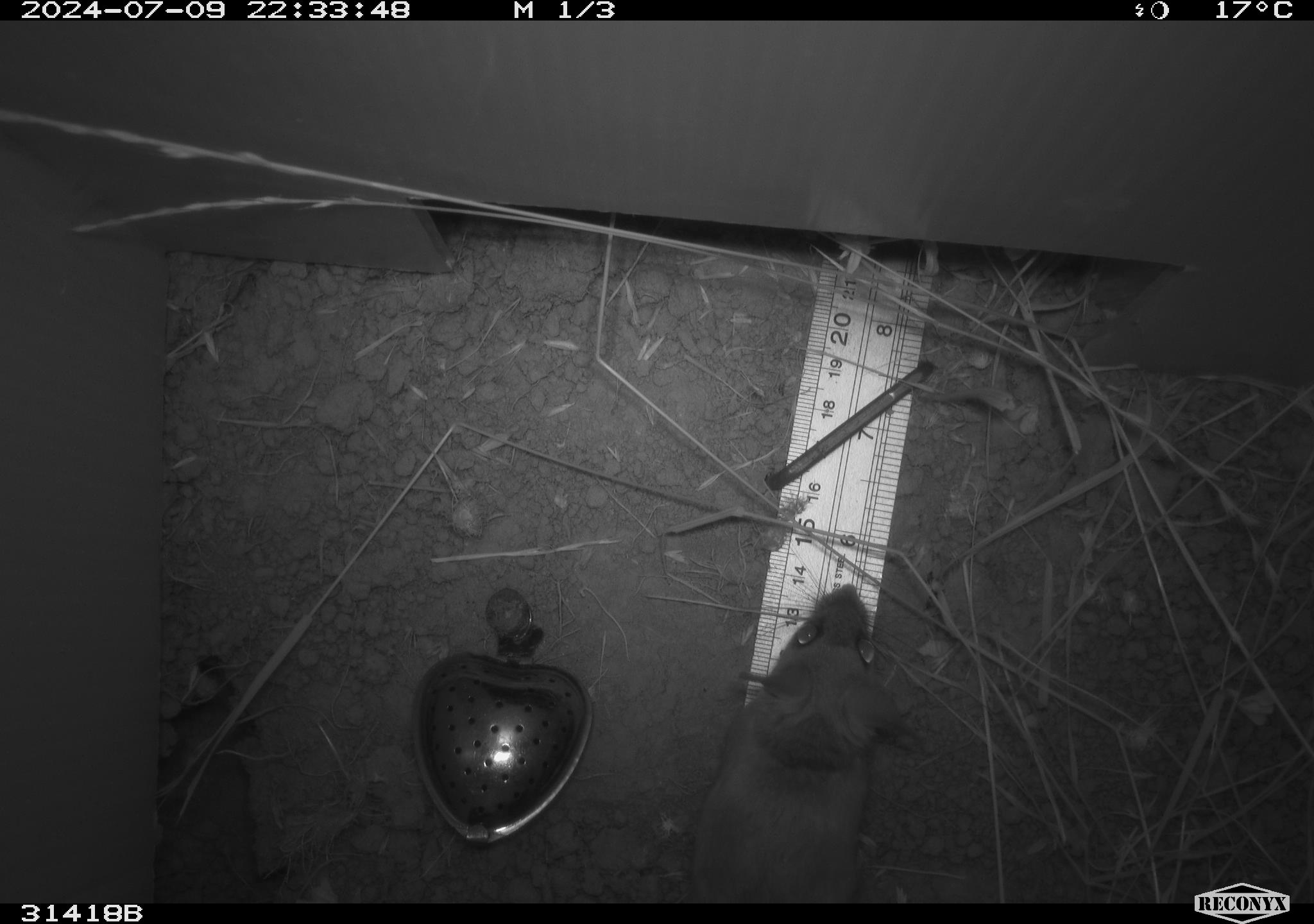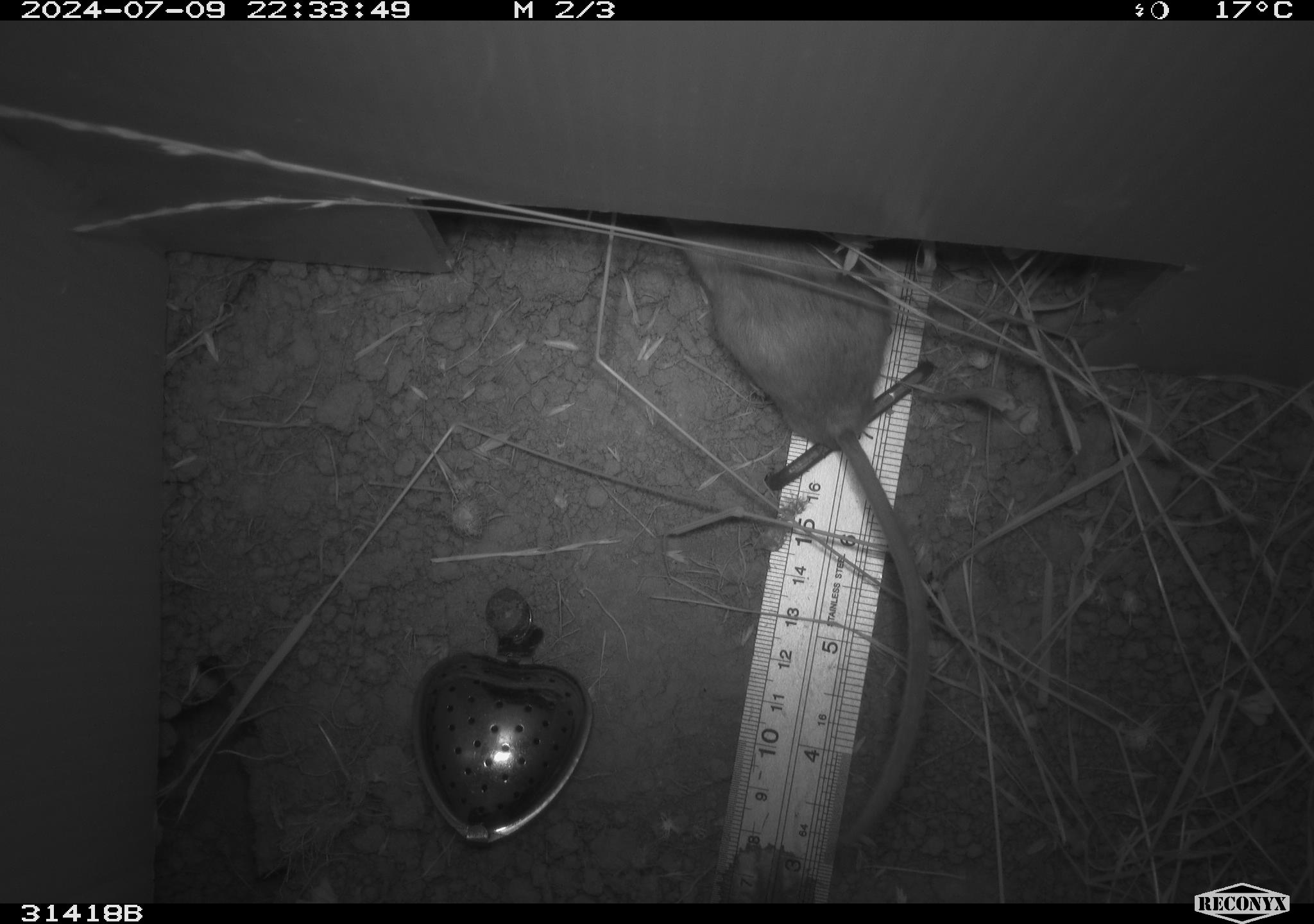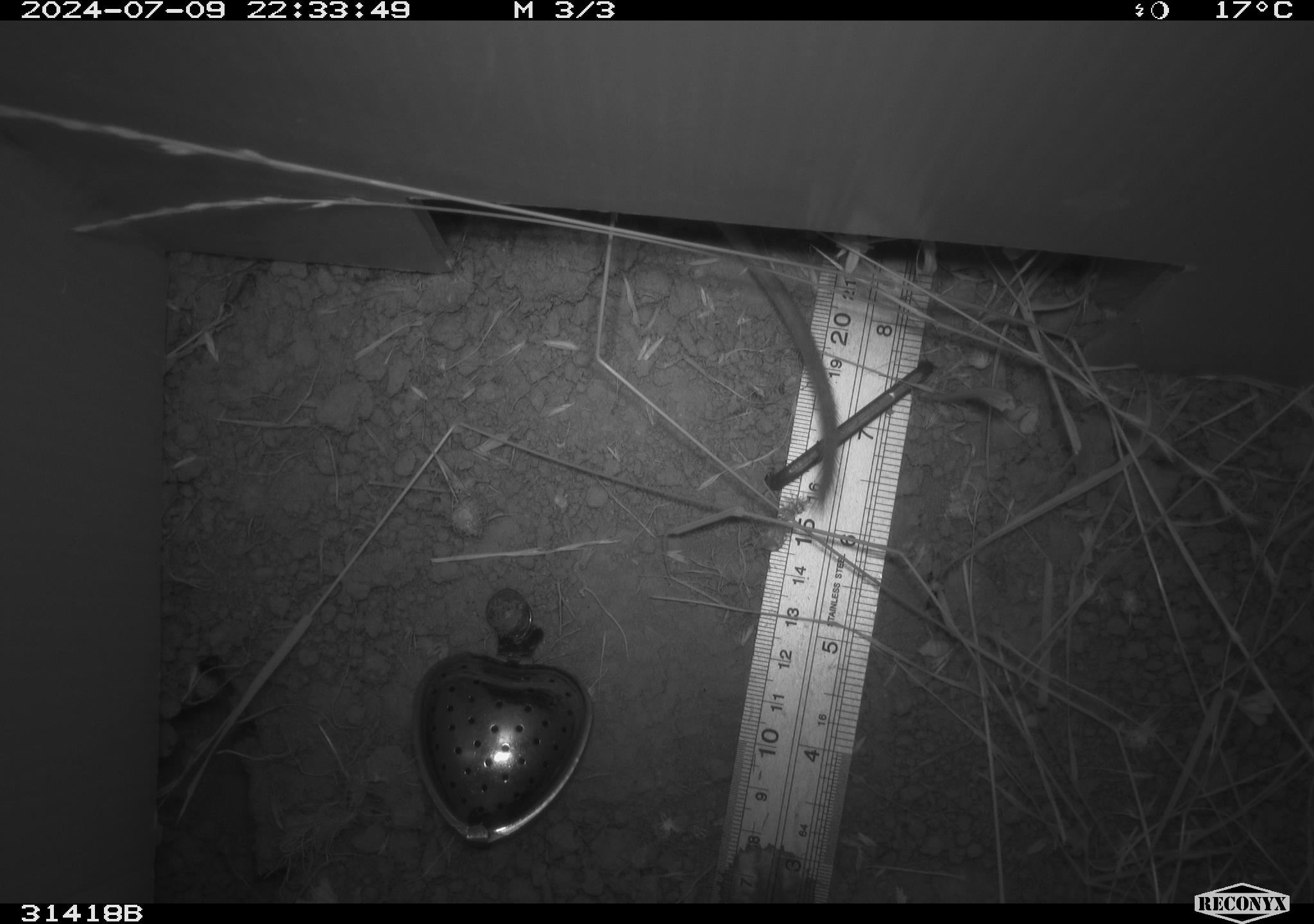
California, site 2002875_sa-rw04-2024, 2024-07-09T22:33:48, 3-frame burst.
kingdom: Animalia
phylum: Chordata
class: Mammalia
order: Rodentia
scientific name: Rodentia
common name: rodent